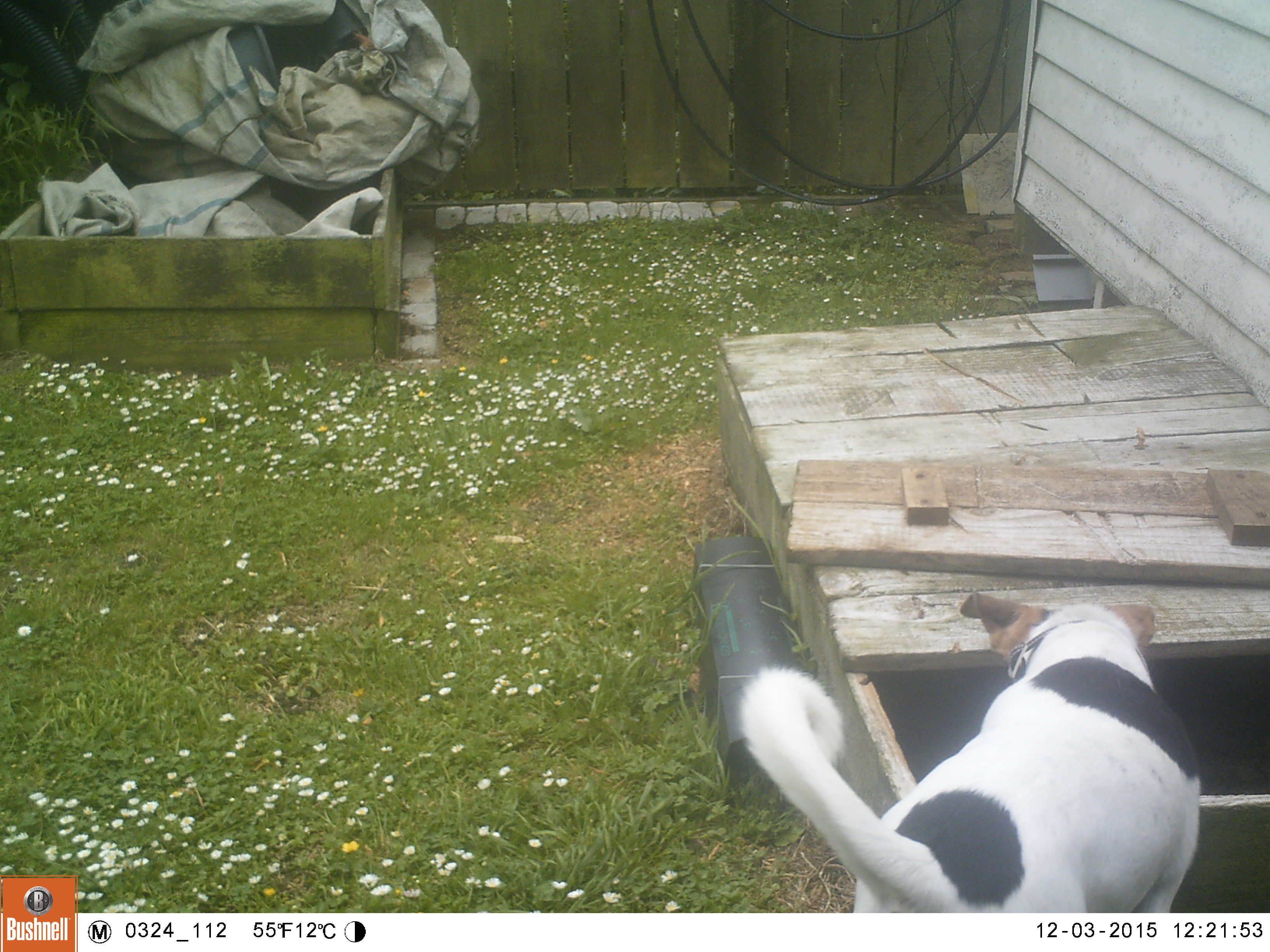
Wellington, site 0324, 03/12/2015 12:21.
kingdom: Animalia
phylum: Chordata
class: Mammalia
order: Carnivora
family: Canidae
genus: Canis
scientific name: Canis familiaris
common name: dog